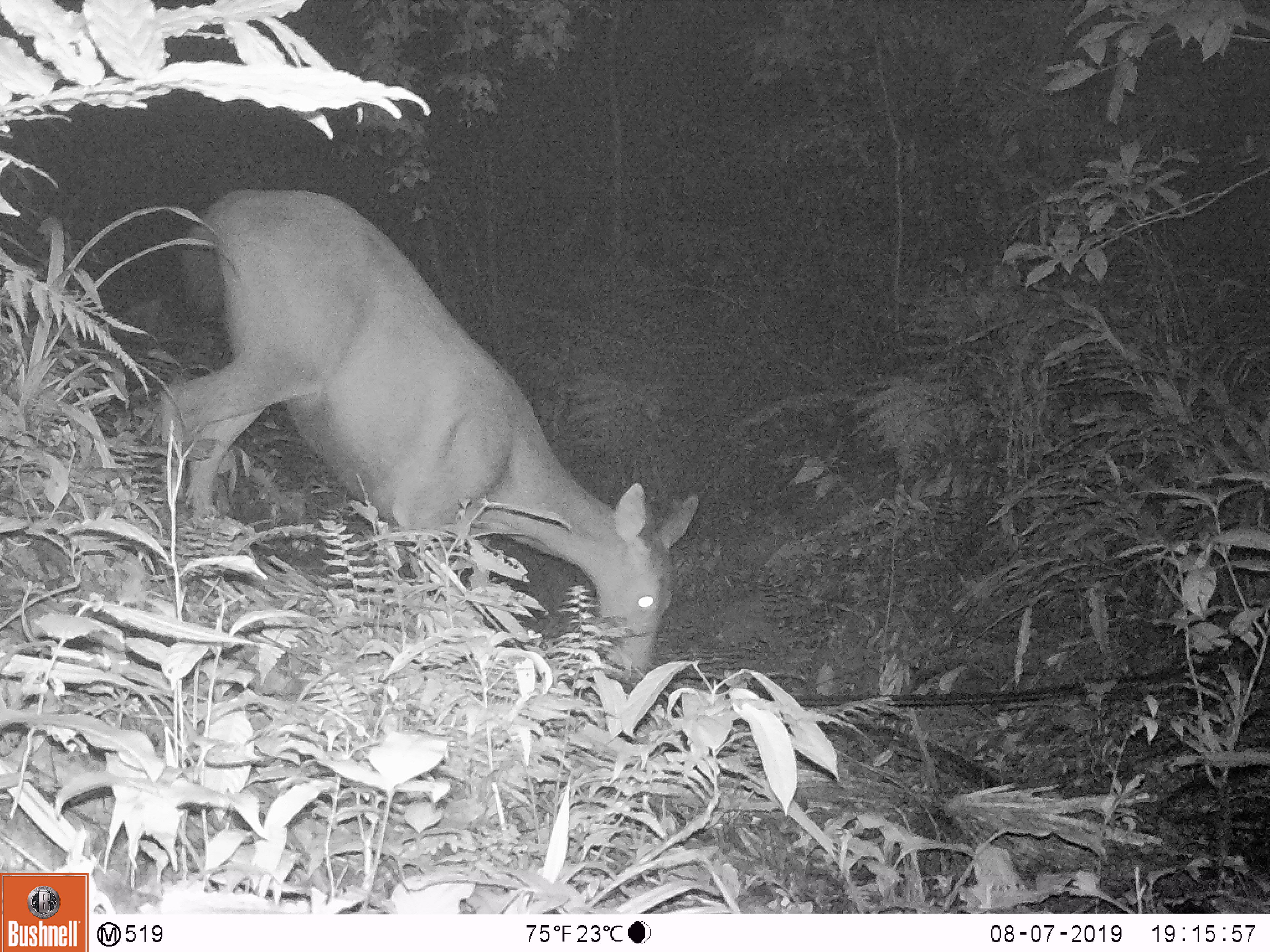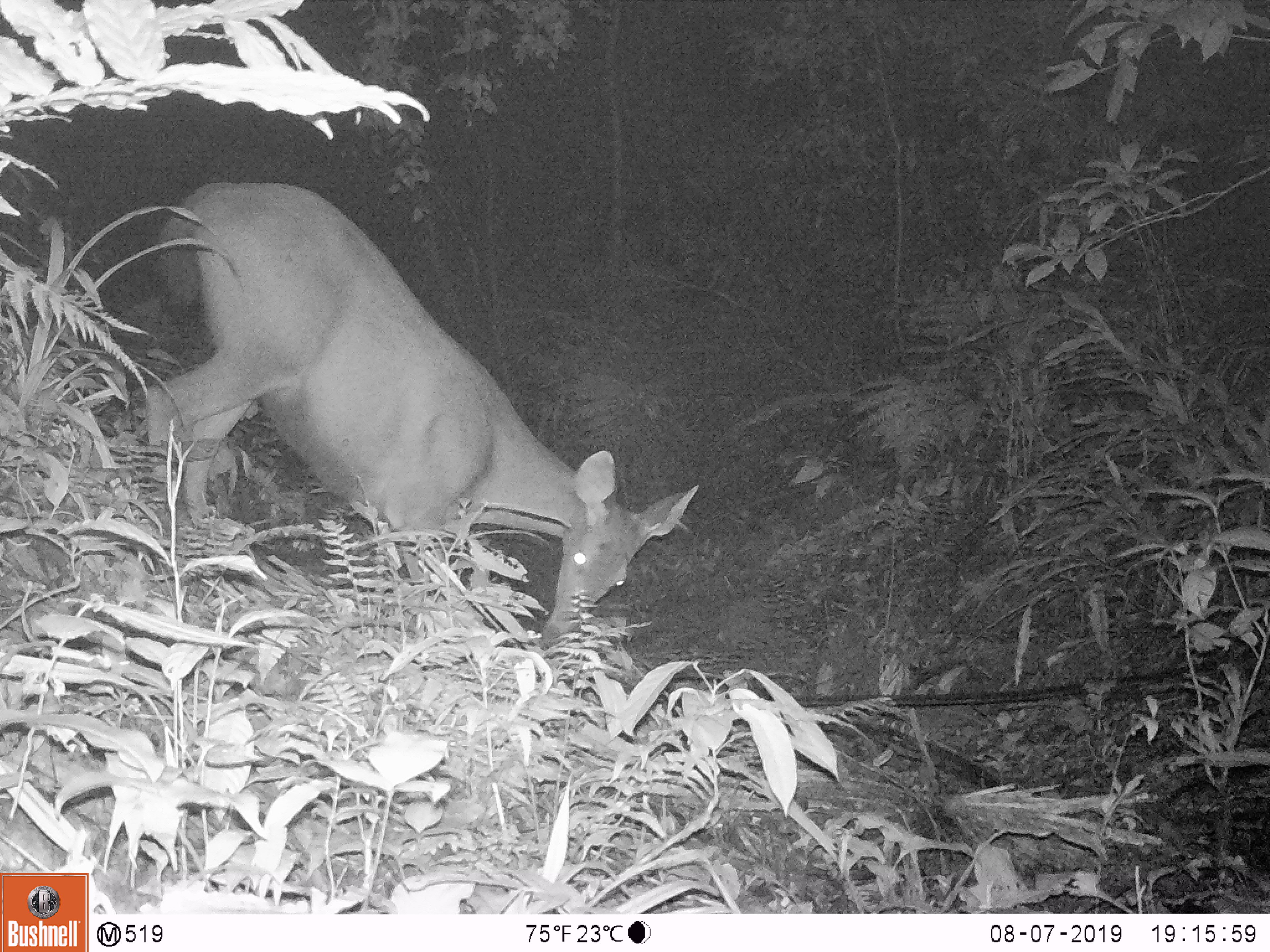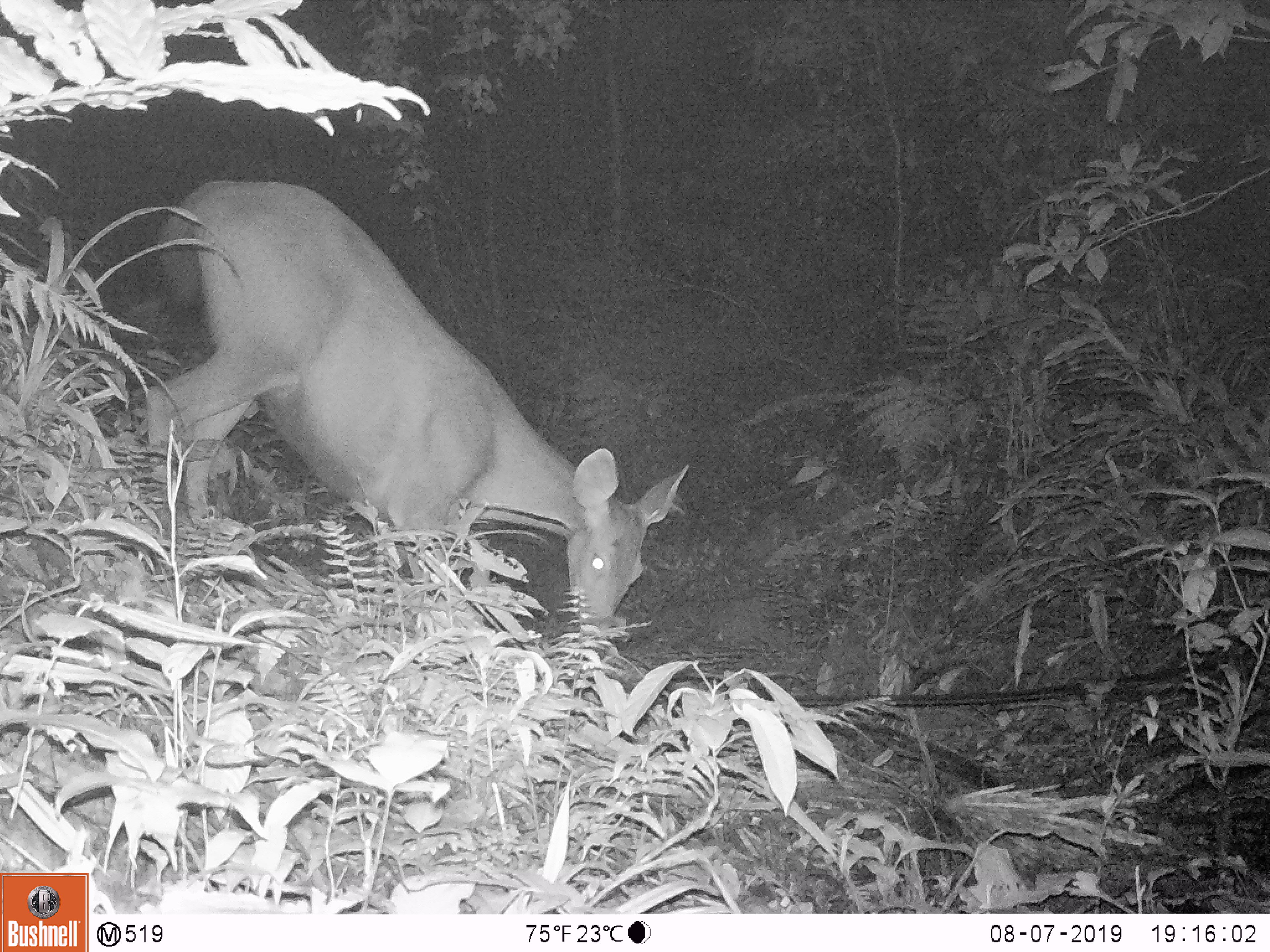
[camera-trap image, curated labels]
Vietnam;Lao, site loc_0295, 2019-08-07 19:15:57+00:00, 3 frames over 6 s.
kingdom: Animalia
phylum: Chordata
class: Mammalia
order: Artiodactyla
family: Cervidae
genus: Rusa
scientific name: Rusa unicolor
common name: sambar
Sambar (Rusa unicolor). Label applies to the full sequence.